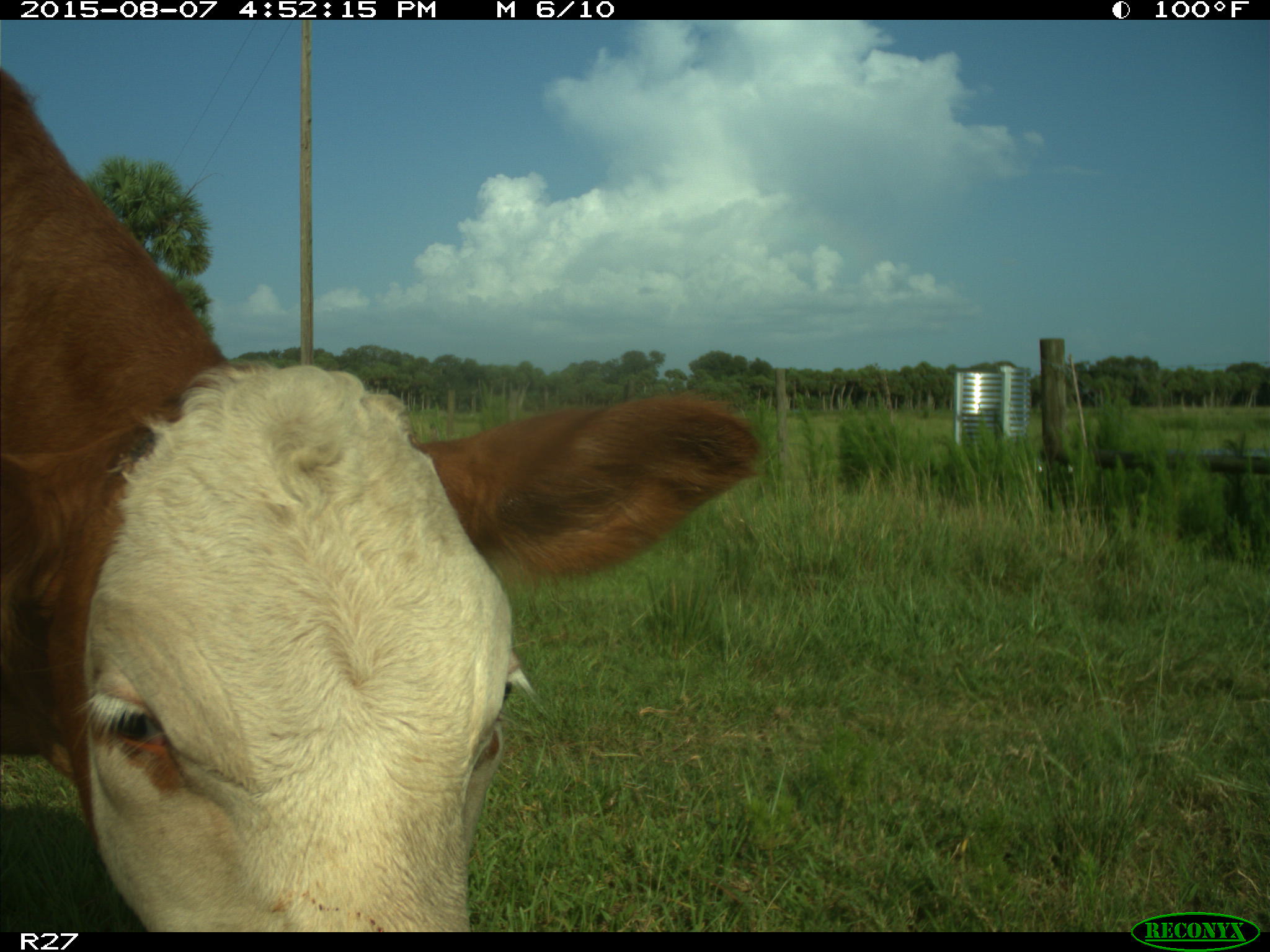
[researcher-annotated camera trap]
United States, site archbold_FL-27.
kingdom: Animalia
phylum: Chordata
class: Mammalia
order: Artiodactyla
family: Bovidae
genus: Bos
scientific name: Bos taurus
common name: domestic cow